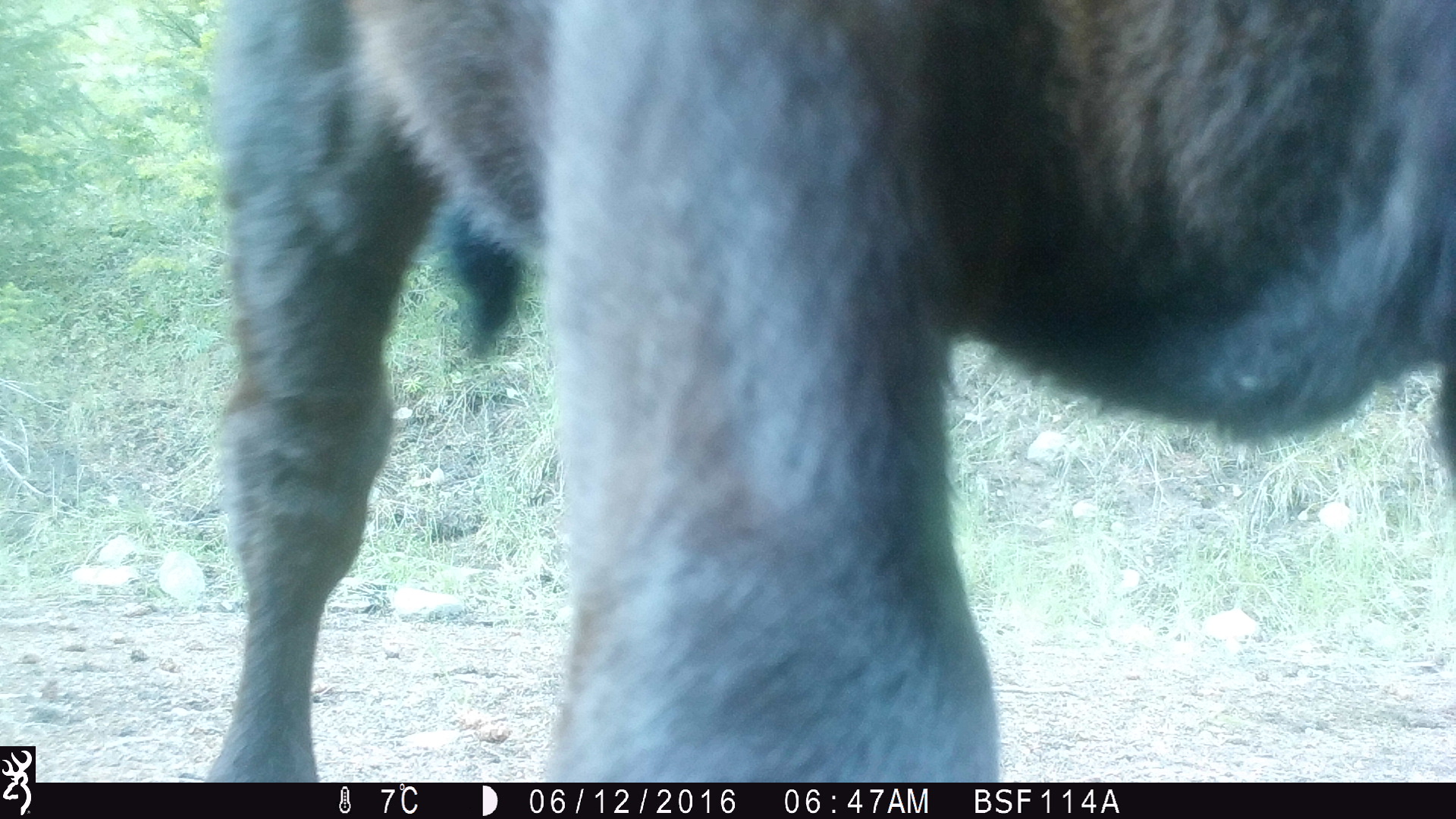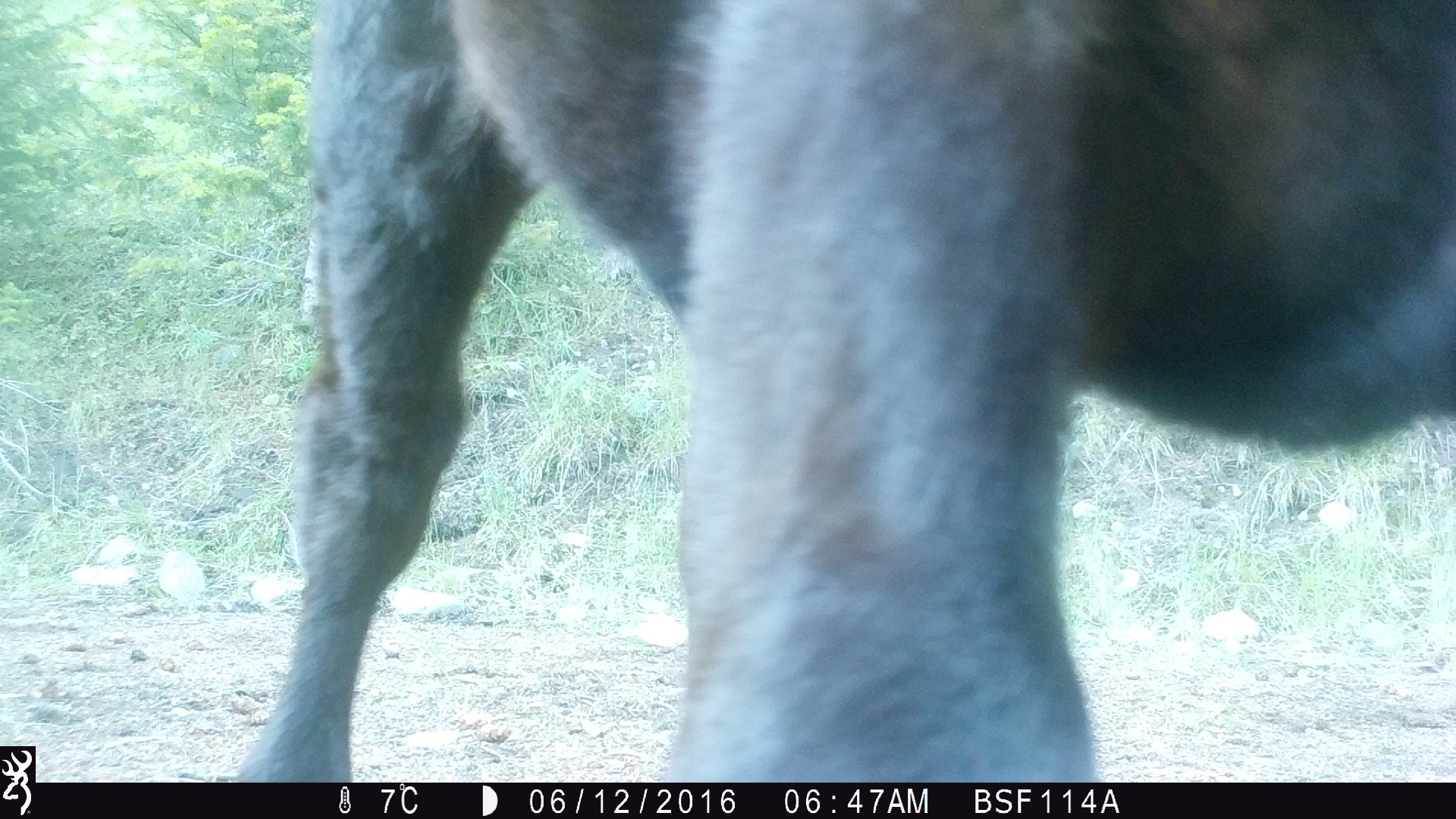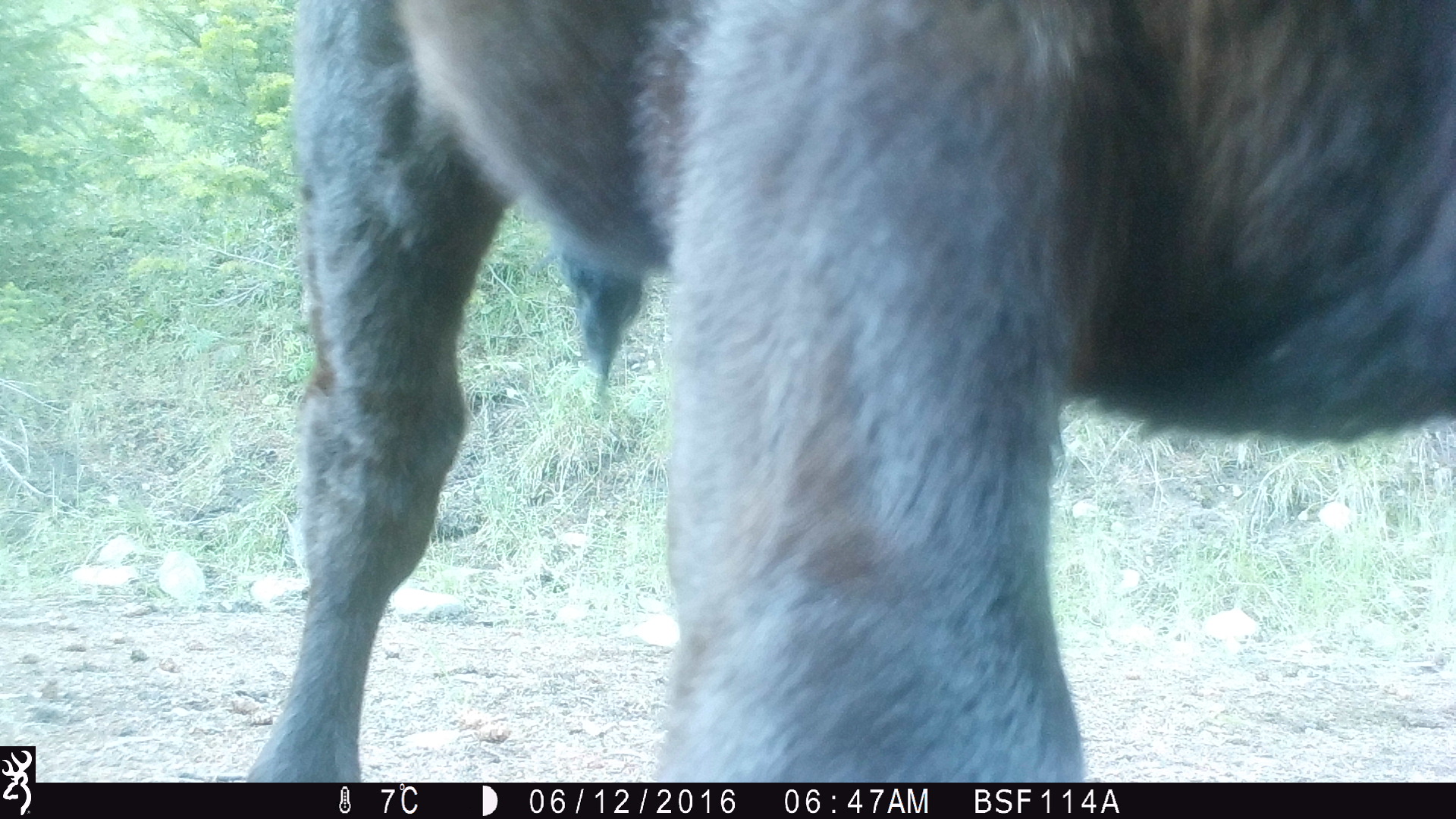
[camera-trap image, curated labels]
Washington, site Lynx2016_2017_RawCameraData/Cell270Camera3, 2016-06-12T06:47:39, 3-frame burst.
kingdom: Animalia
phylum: Chordata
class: Mammalia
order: Artiodactyla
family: Bovidae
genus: Bos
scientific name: Bos taurus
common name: domestic cattle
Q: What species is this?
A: Domestic cattle (Bos taurus).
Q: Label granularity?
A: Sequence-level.